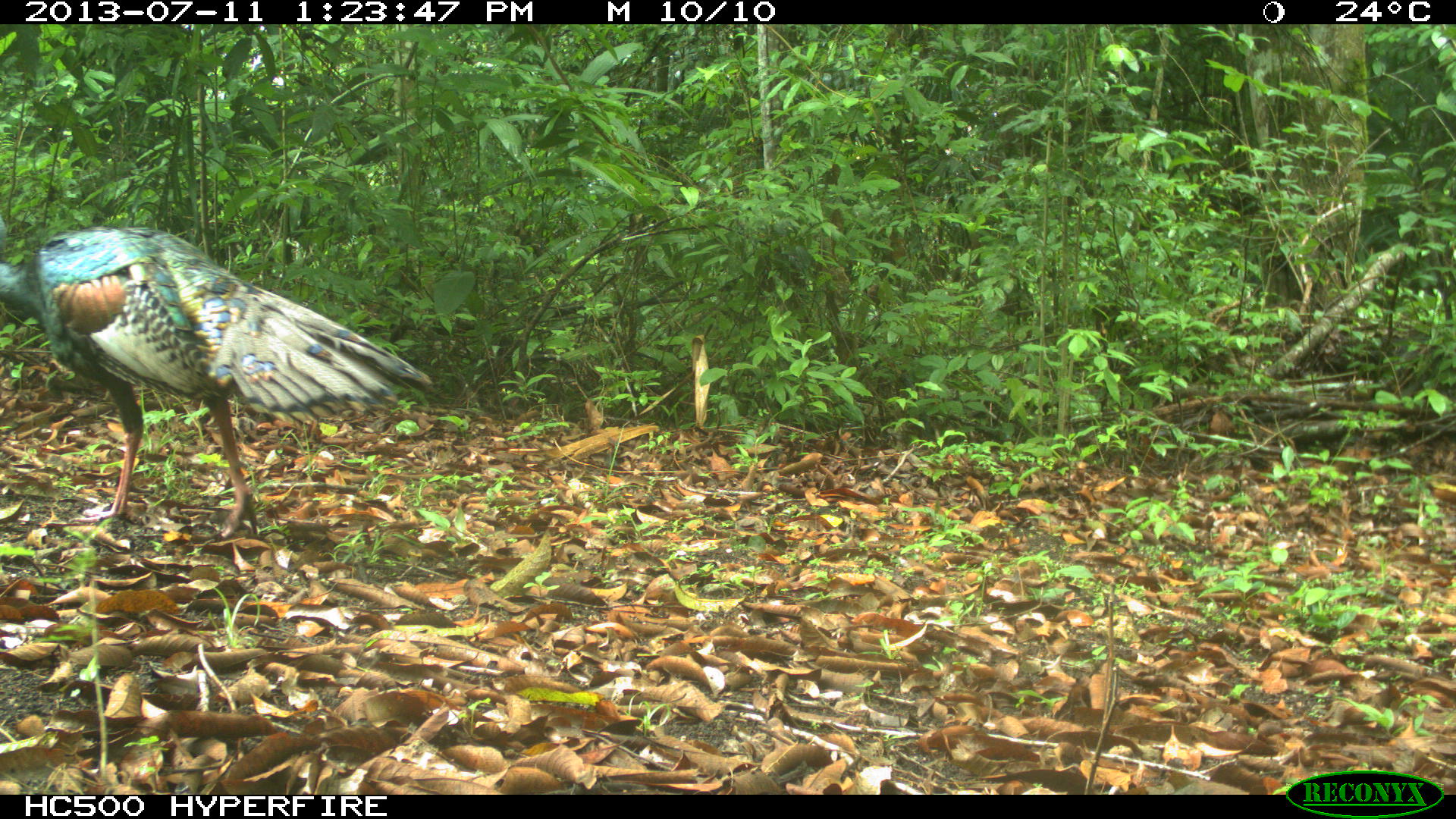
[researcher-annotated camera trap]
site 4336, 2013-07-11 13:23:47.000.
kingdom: Animalia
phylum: Chordata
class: Aves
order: Galliformes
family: Phasianidae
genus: Meleagris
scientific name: Meleagris ocellata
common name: ocellated turkey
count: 1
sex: male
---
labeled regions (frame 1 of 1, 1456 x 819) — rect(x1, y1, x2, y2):
meleagris ocellata: rect(0, 226, 435, 538)